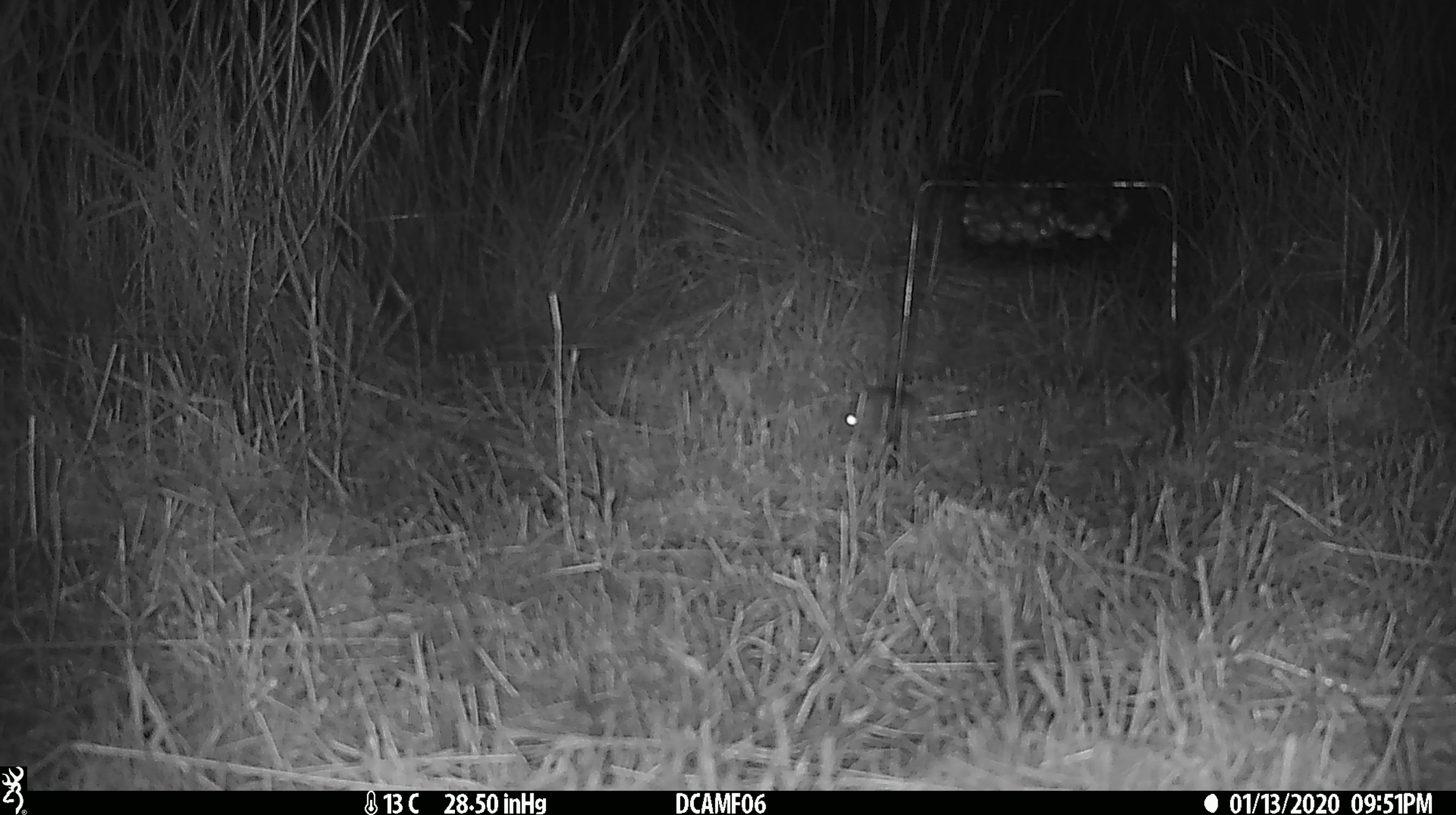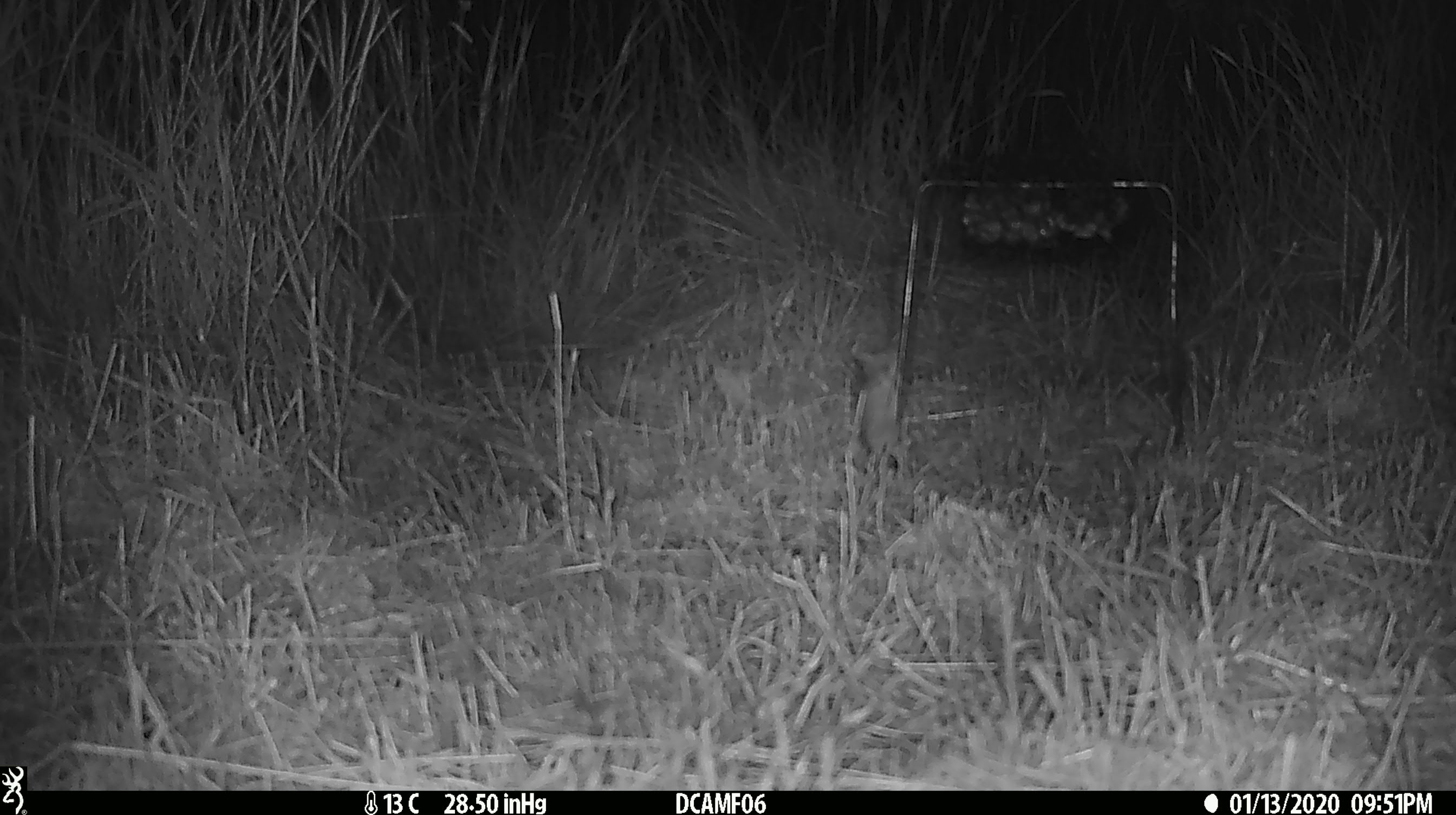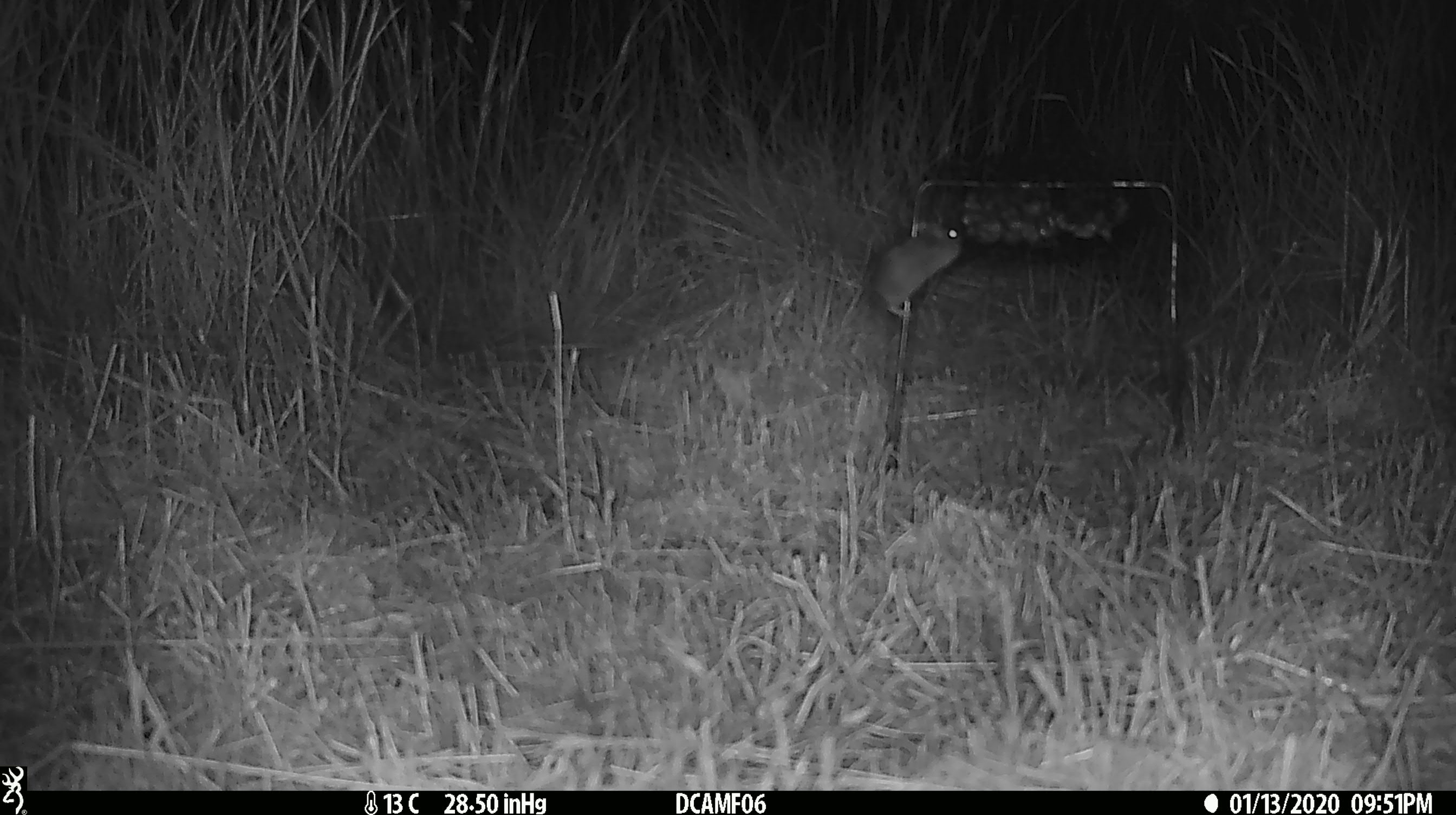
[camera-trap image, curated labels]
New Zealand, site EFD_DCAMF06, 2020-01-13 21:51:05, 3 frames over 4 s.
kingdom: Animalia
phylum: Chordata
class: Mammalia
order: Rodentia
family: Muridae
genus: Mus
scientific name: Mus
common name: mouse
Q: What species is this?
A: Mouse (Mus).